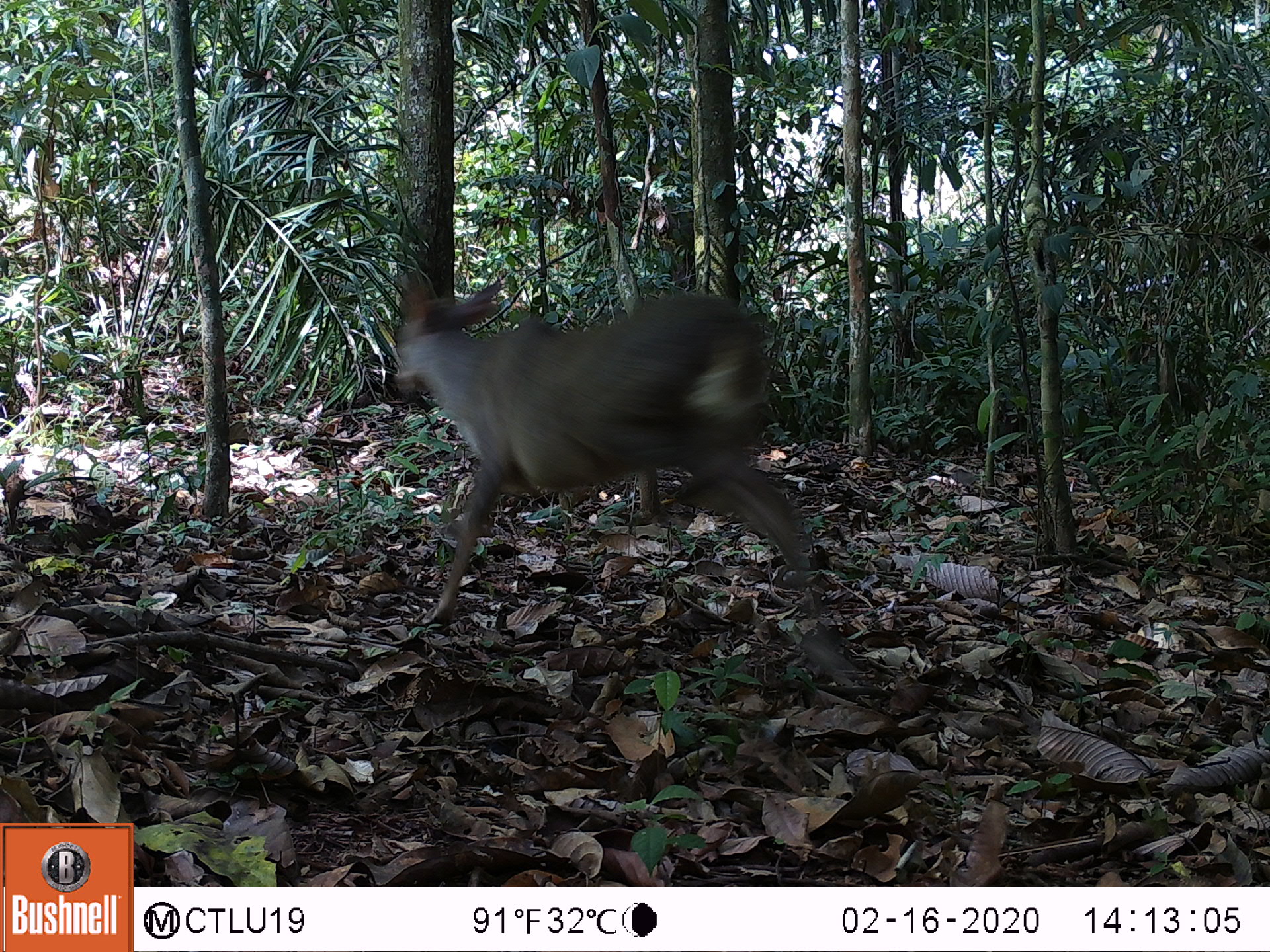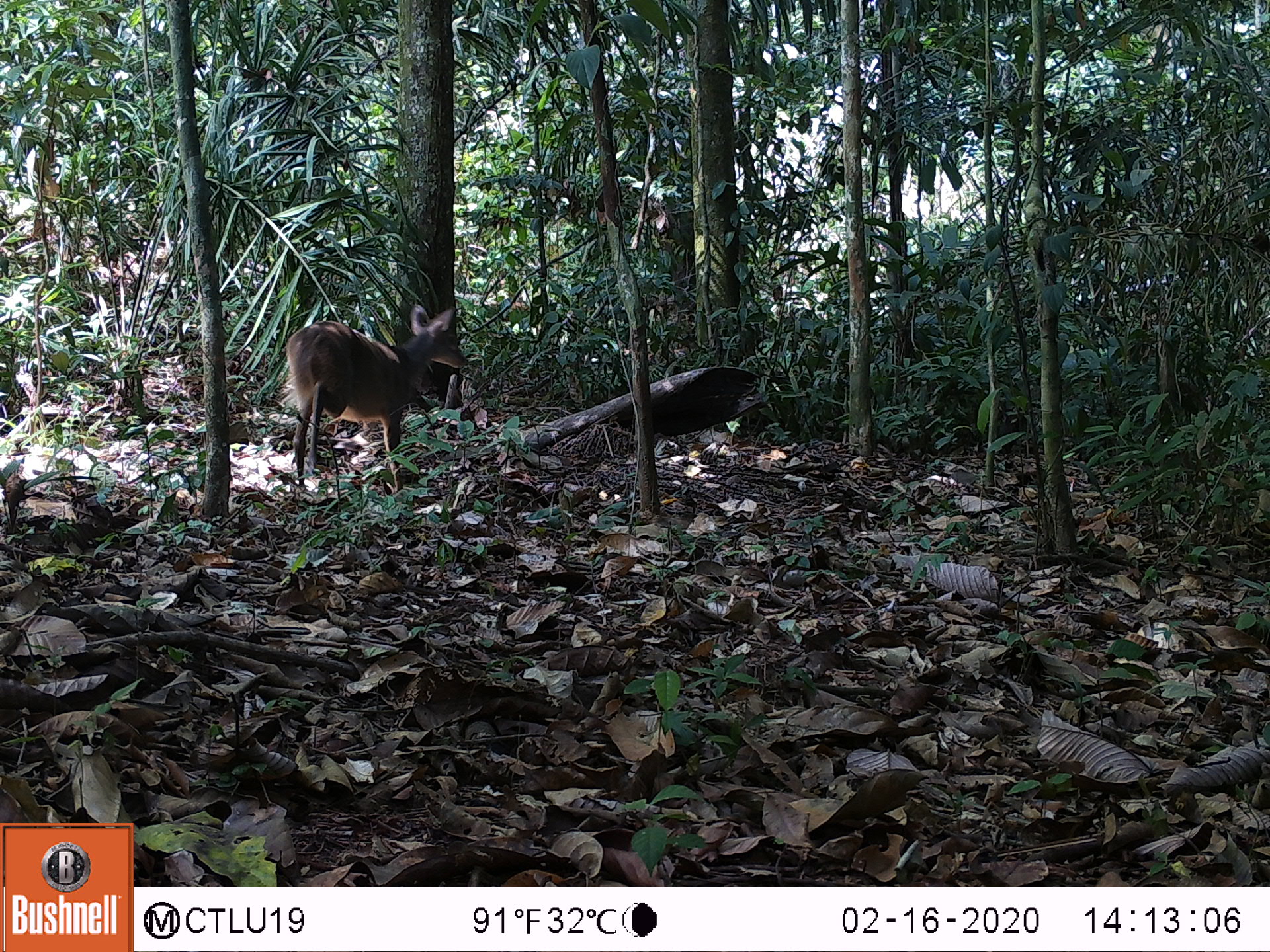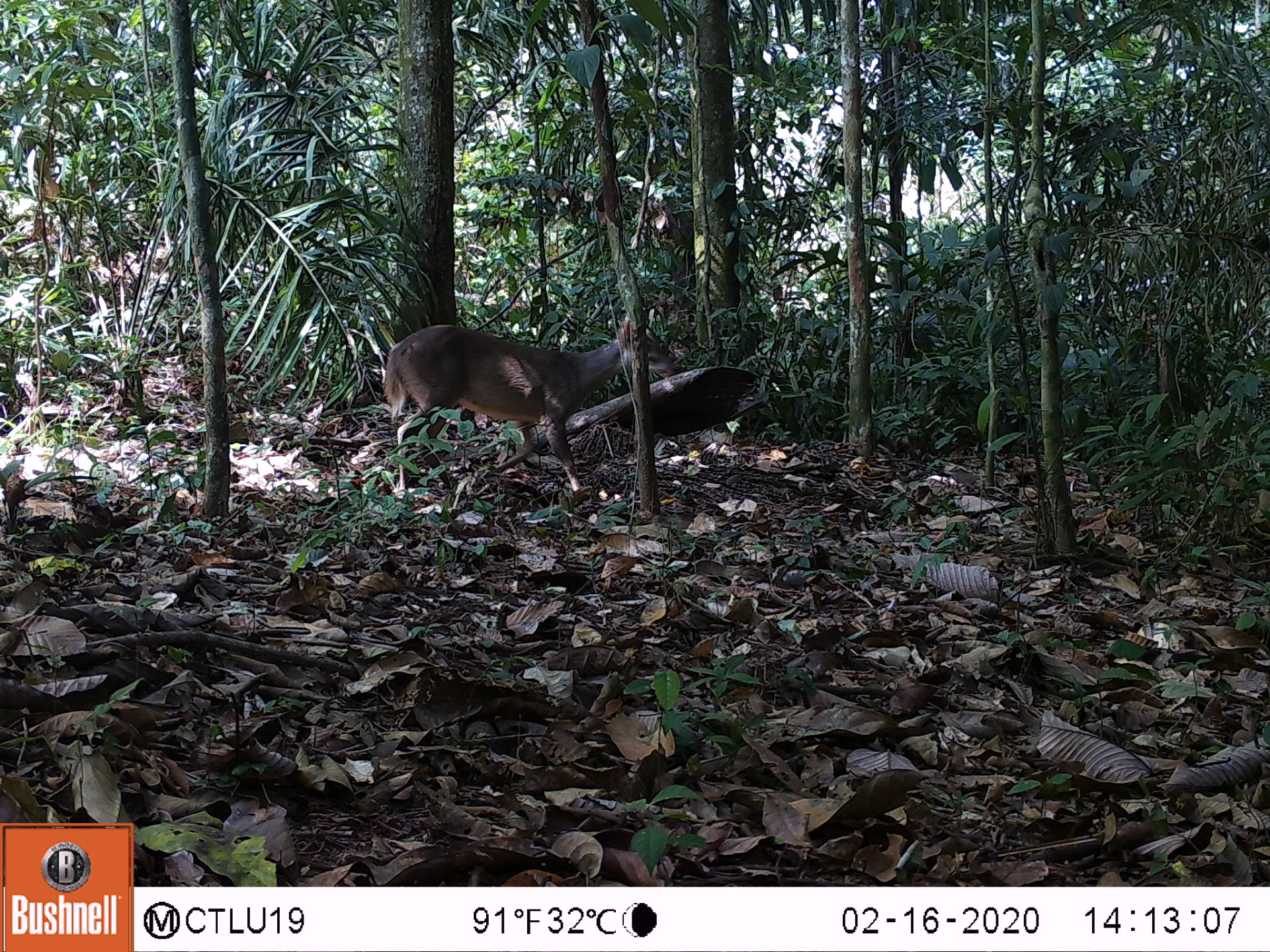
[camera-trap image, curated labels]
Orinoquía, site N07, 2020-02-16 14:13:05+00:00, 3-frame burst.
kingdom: Animalia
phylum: Chordata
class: Mammalia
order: Artiodactyla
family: Cervidae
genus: Odocoileus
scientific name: Odocoileus virginianus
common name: white-tailed deer